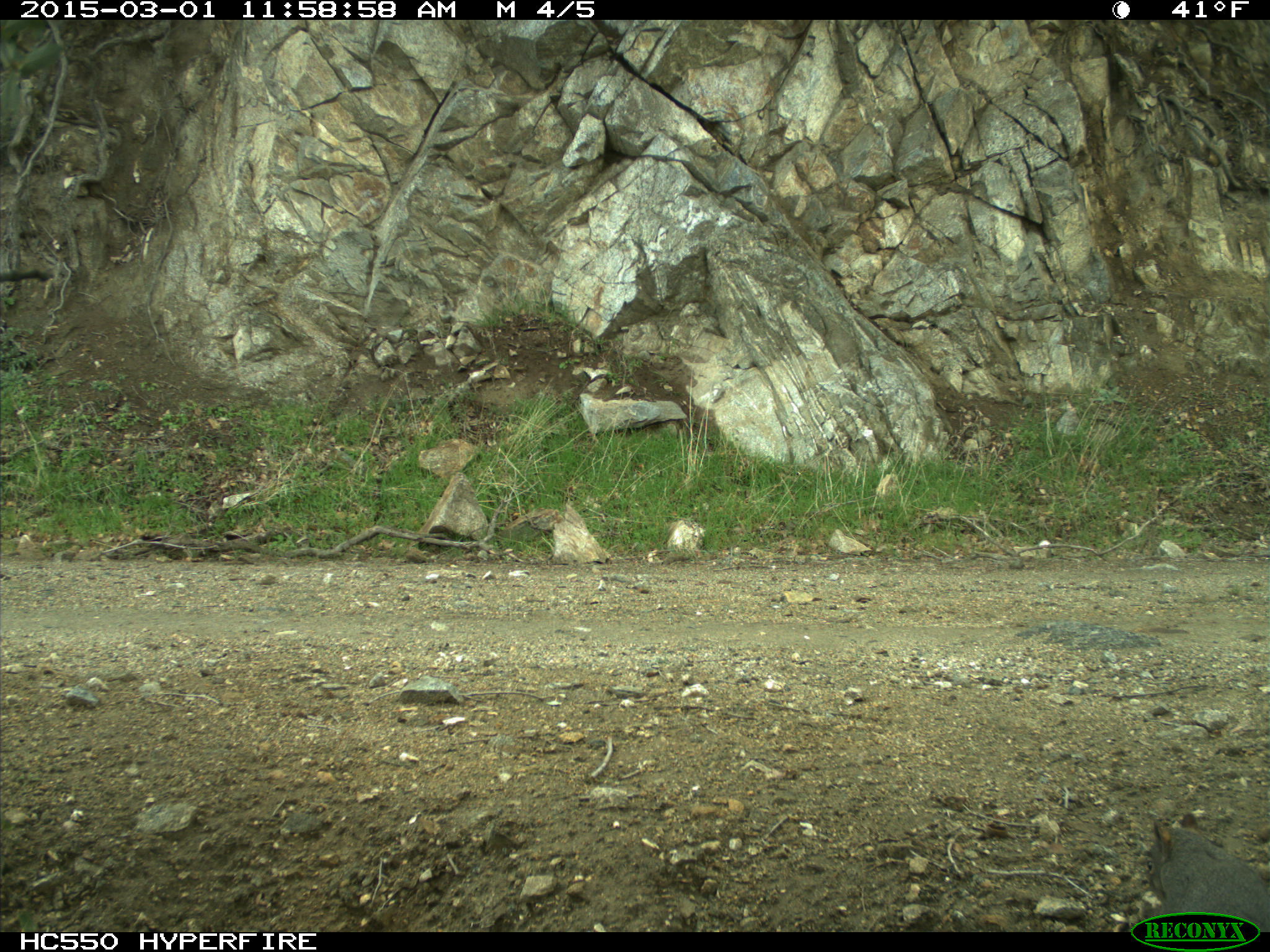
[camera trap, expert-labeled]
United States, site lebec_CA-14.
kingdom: Animalia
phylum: Chordata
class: Mammalia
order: Rodentia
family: Sciuridae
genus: Sciurus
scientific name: Sciurus carolinensis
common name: eastern gray squirrel